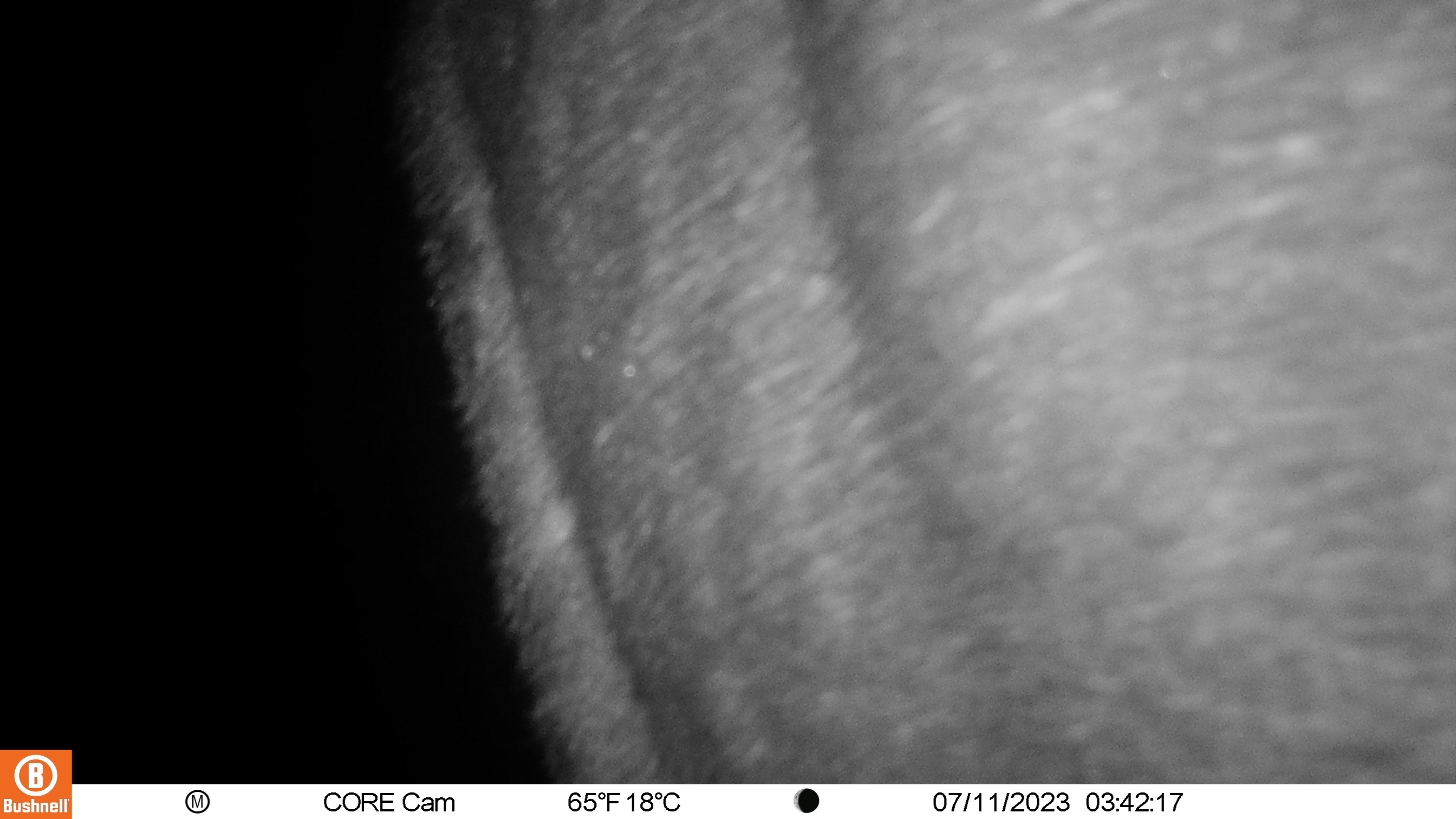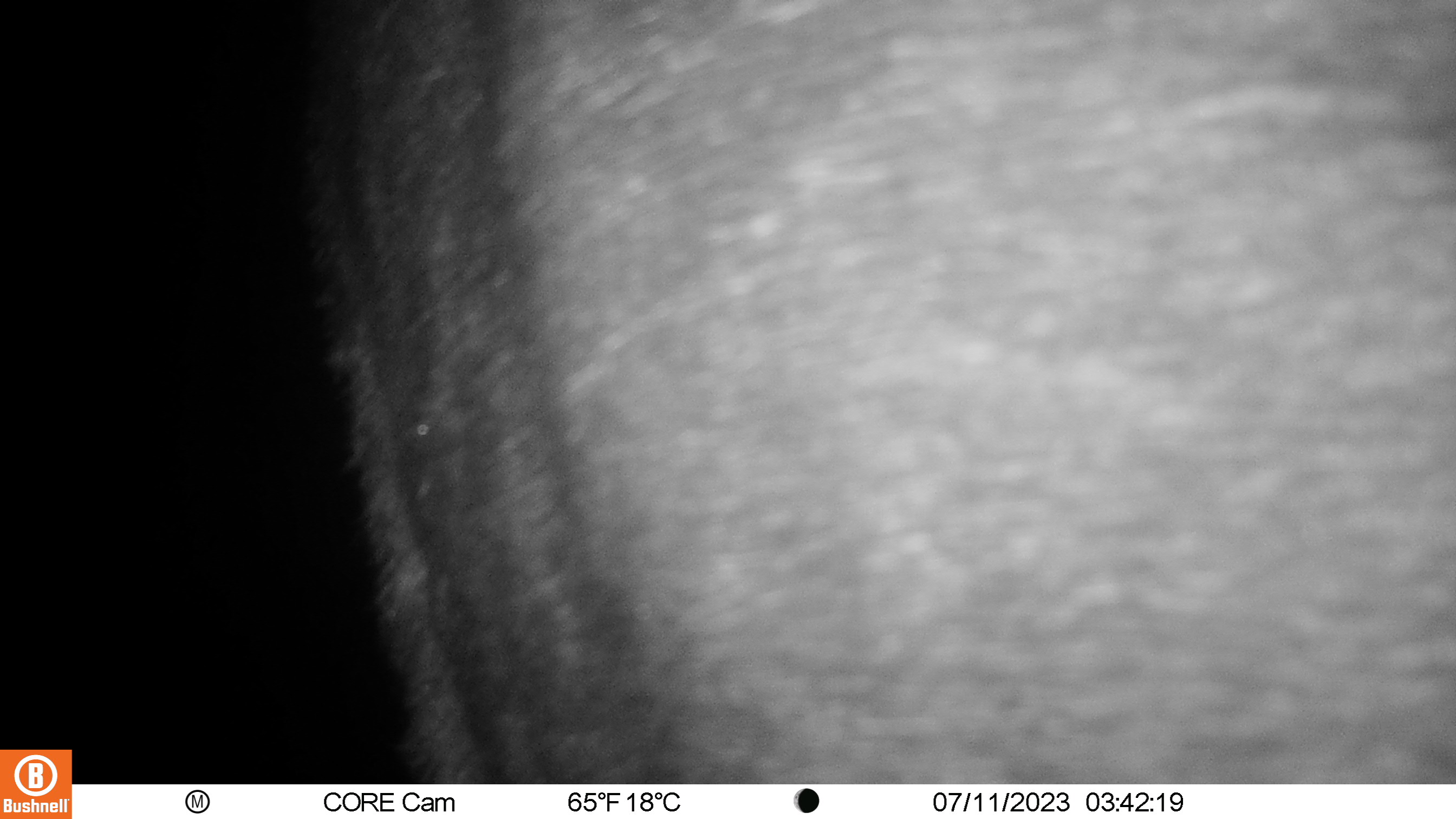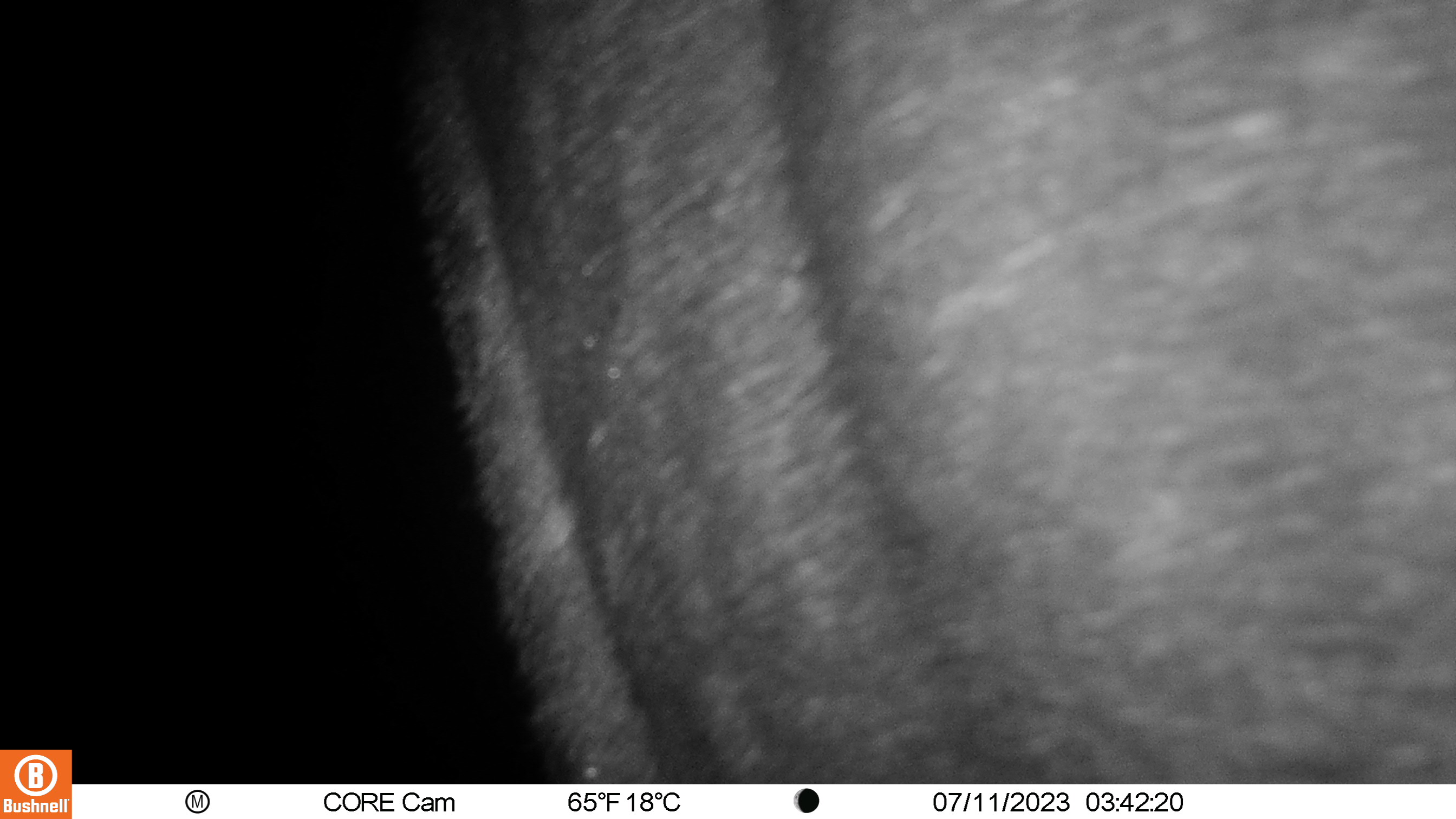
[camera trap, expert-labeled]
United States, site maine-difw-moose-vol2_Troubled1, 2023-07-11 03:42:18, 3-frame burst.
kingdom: Animalia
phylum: Chordata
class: Mammalia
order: Artiodactyla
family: Cervidae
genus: Alces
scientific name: Alces alces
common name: moose